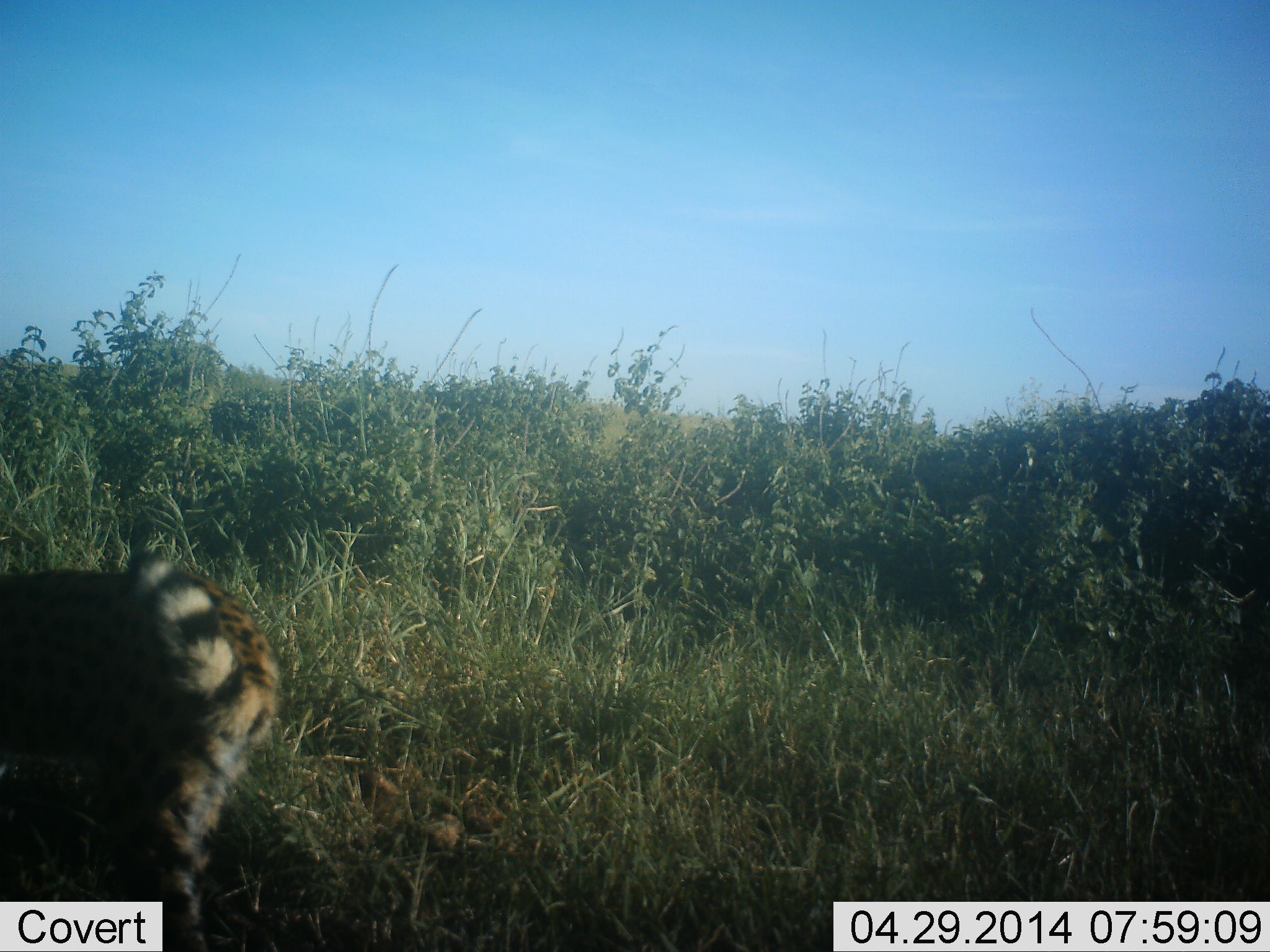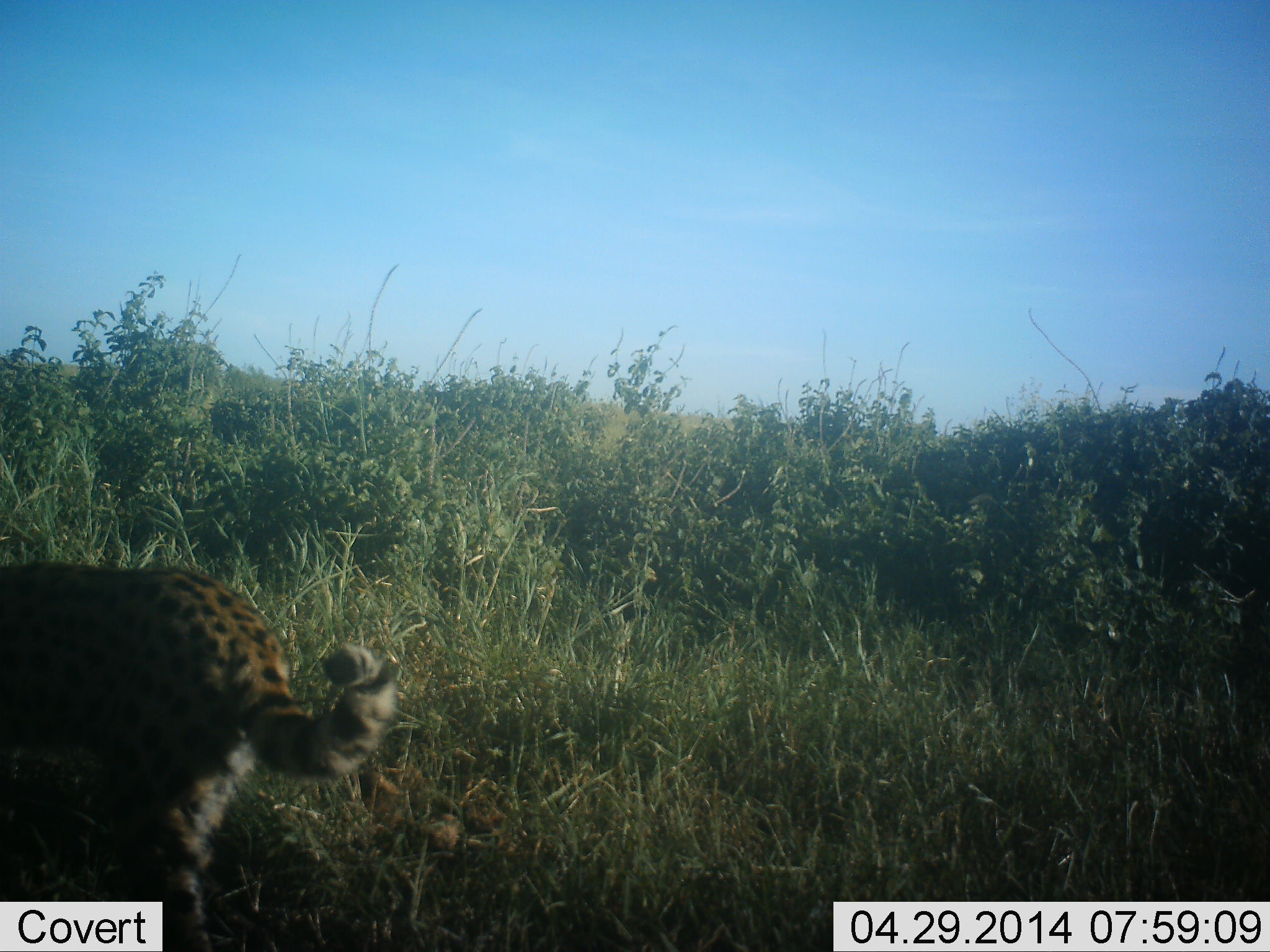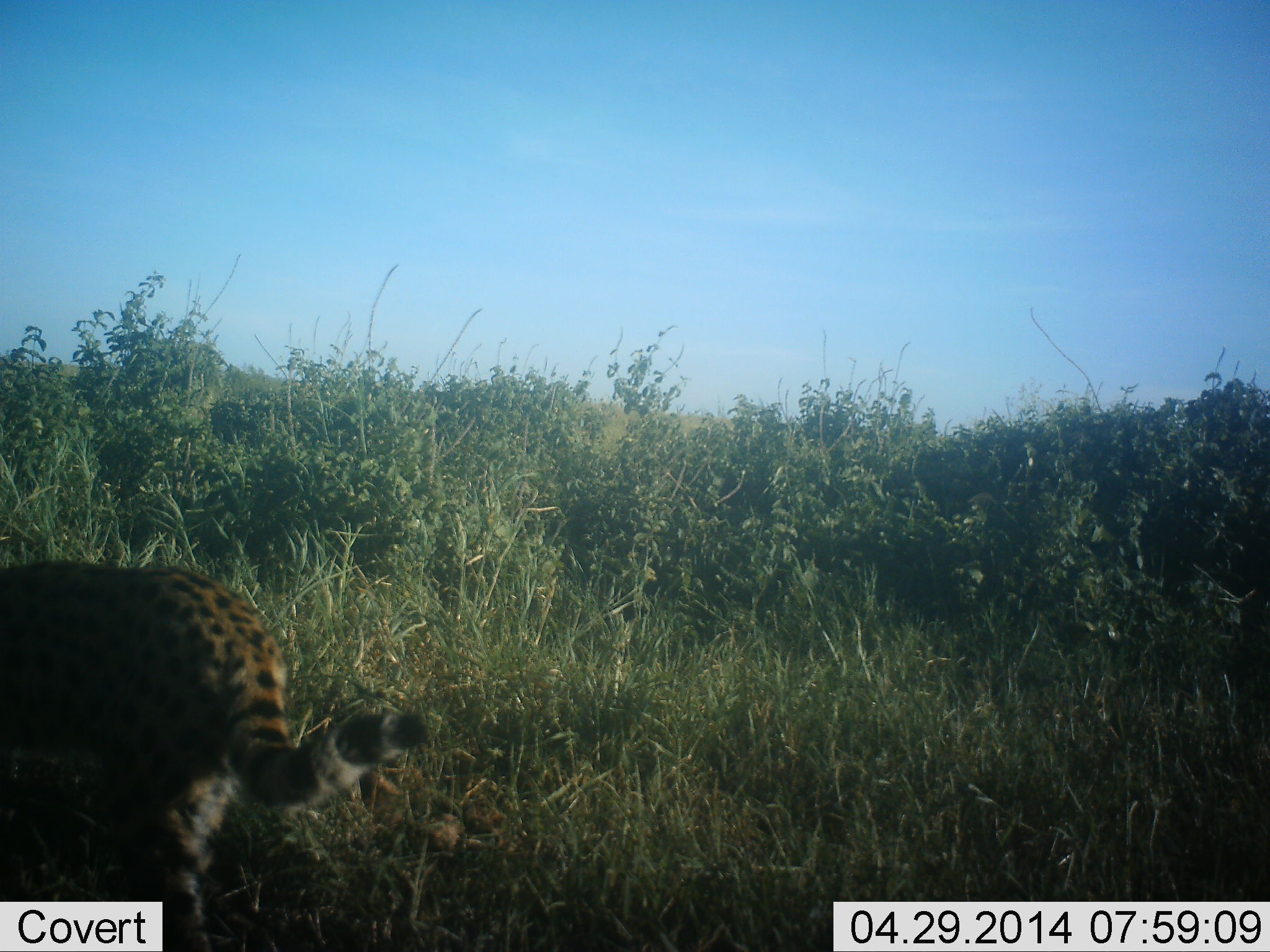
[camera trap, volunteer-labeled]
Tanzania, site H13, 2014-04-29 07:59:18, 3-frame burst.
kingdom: Animalia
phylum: Chordata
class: Mammalia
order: Carnivora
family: Felidae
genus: Leptailurus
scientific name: Leptailurus serval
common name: serval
Serval (Leptailurus serval), count 1. Behavior (volunteer vote fractions): standing 80%, resting 0%, moving 20%, interacting 0%. Young present (vote fraction): 0%. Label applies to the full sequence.